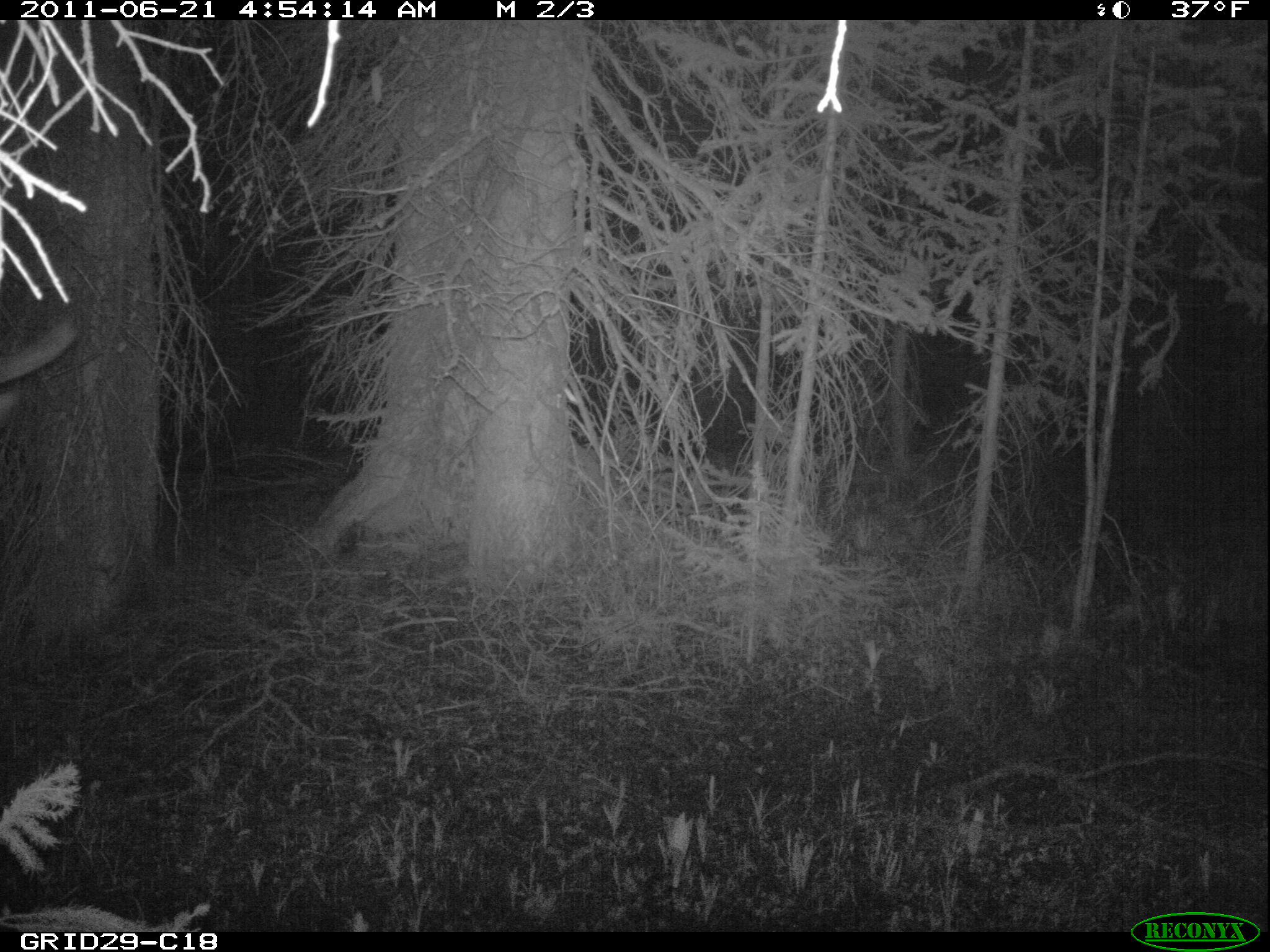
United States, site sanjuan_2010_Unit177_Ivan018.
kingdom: Animalia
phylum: Chordata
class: Mammalia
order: Artiodactyla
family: Cervidae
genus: Cervus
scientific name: Cervus elaphus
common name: red deer